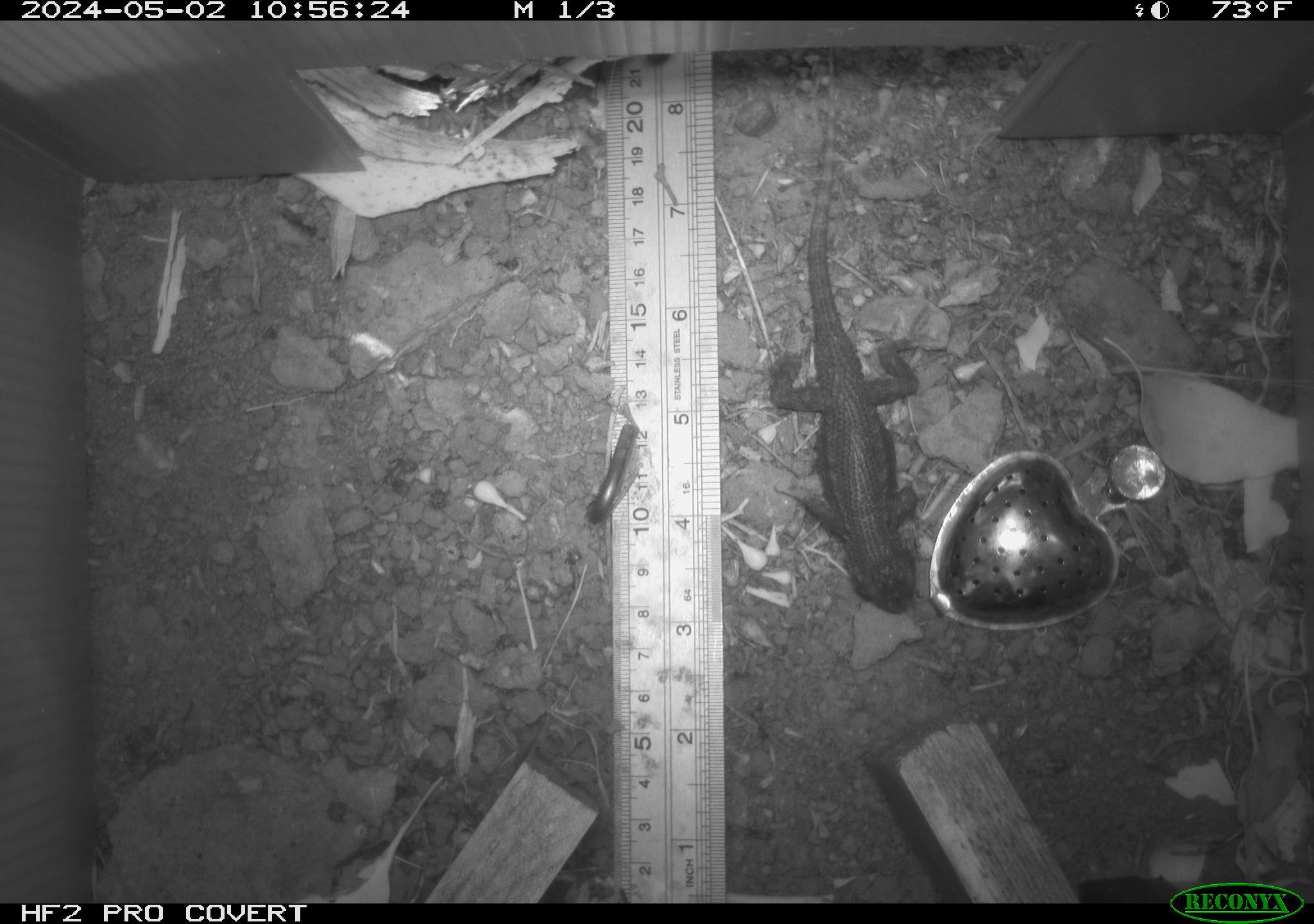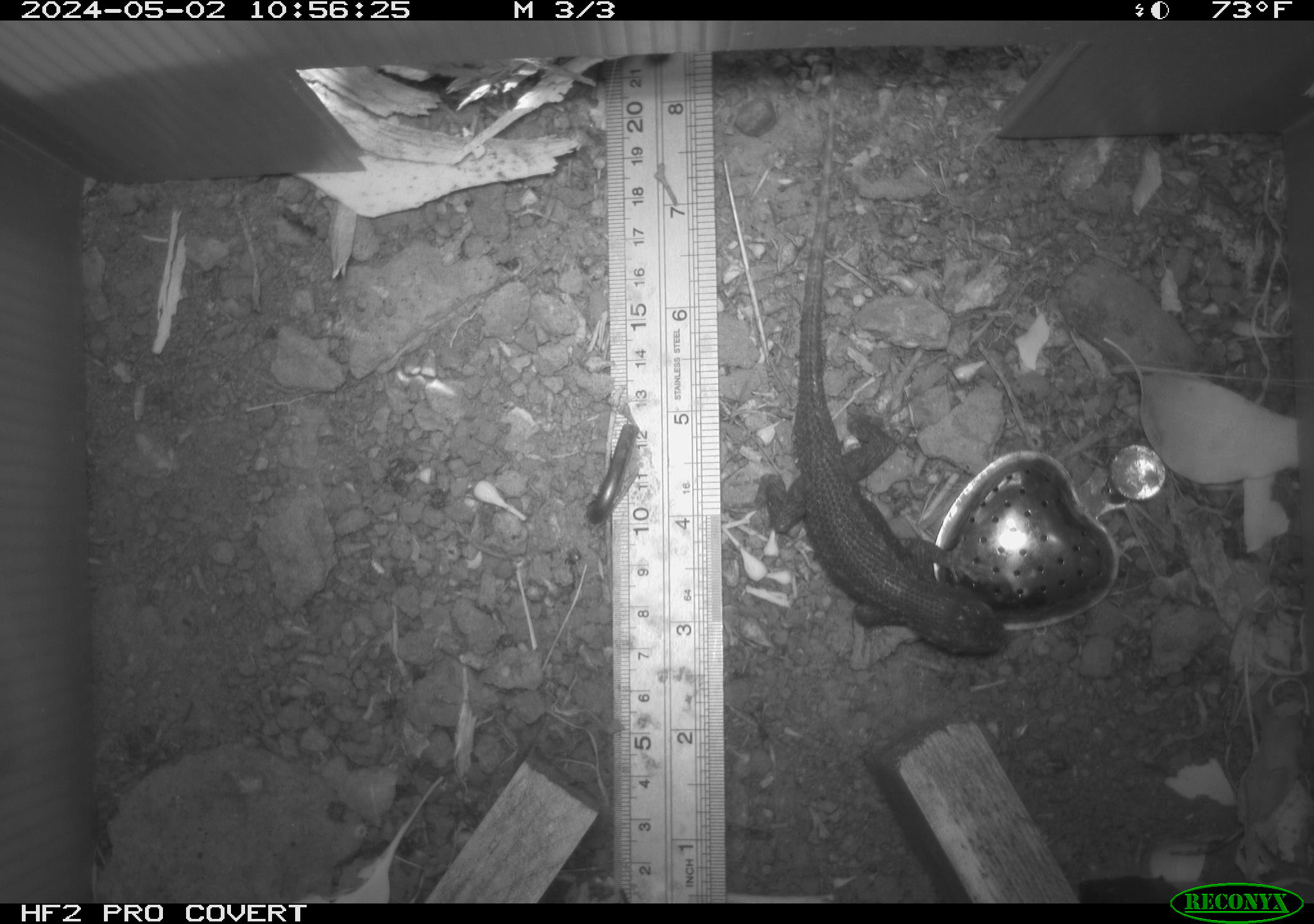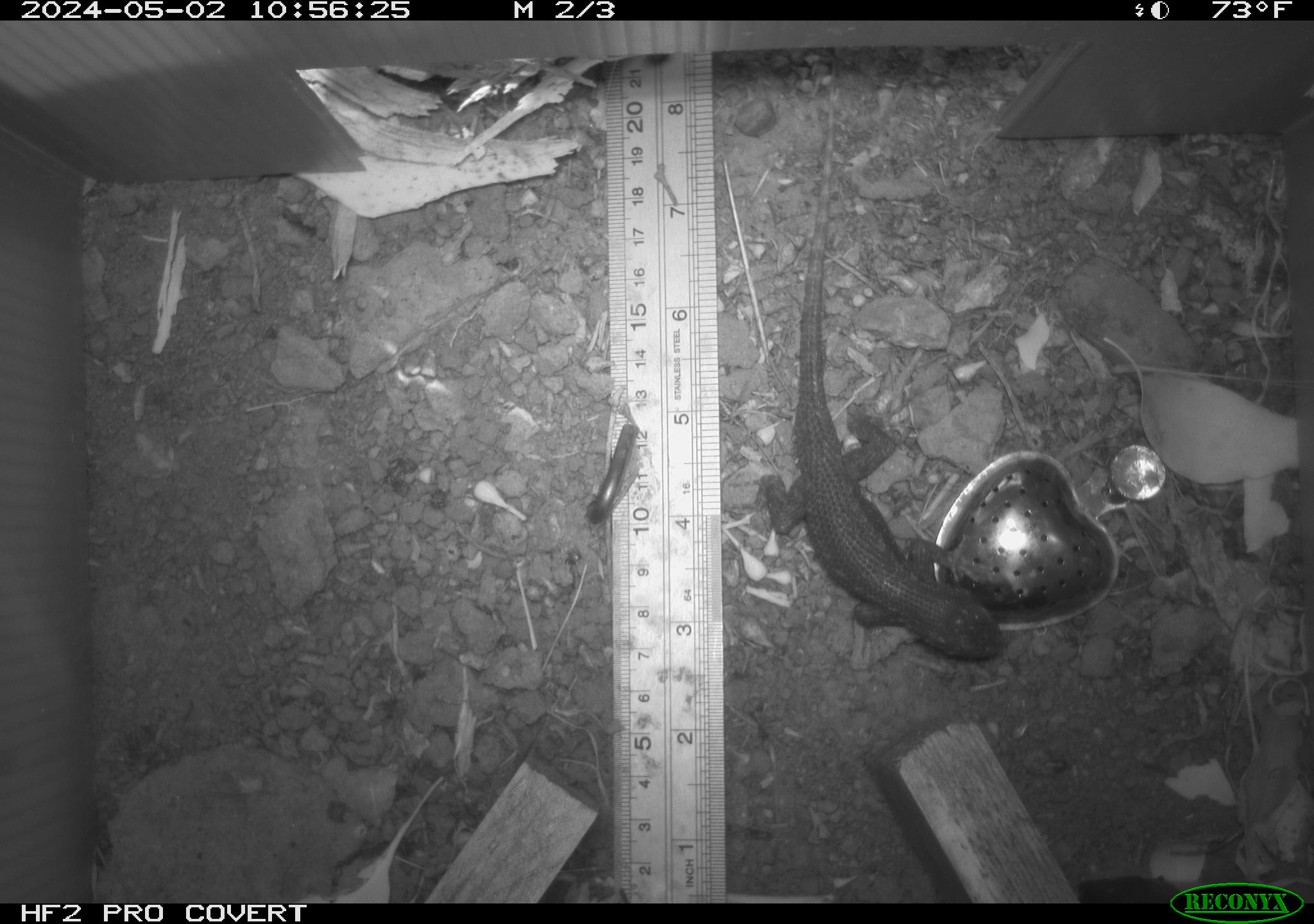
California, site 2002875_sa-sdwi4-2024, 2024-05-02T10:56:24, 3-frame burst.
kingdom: Animalia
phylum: Chordata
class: Reptilia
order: Squamata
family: Phrynosomatidae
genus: Sceloporus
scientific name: Sceloporus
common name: spiny lizards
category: sceloporus species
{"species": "sceloporus species (spiny lizards) (Sceloporus)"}